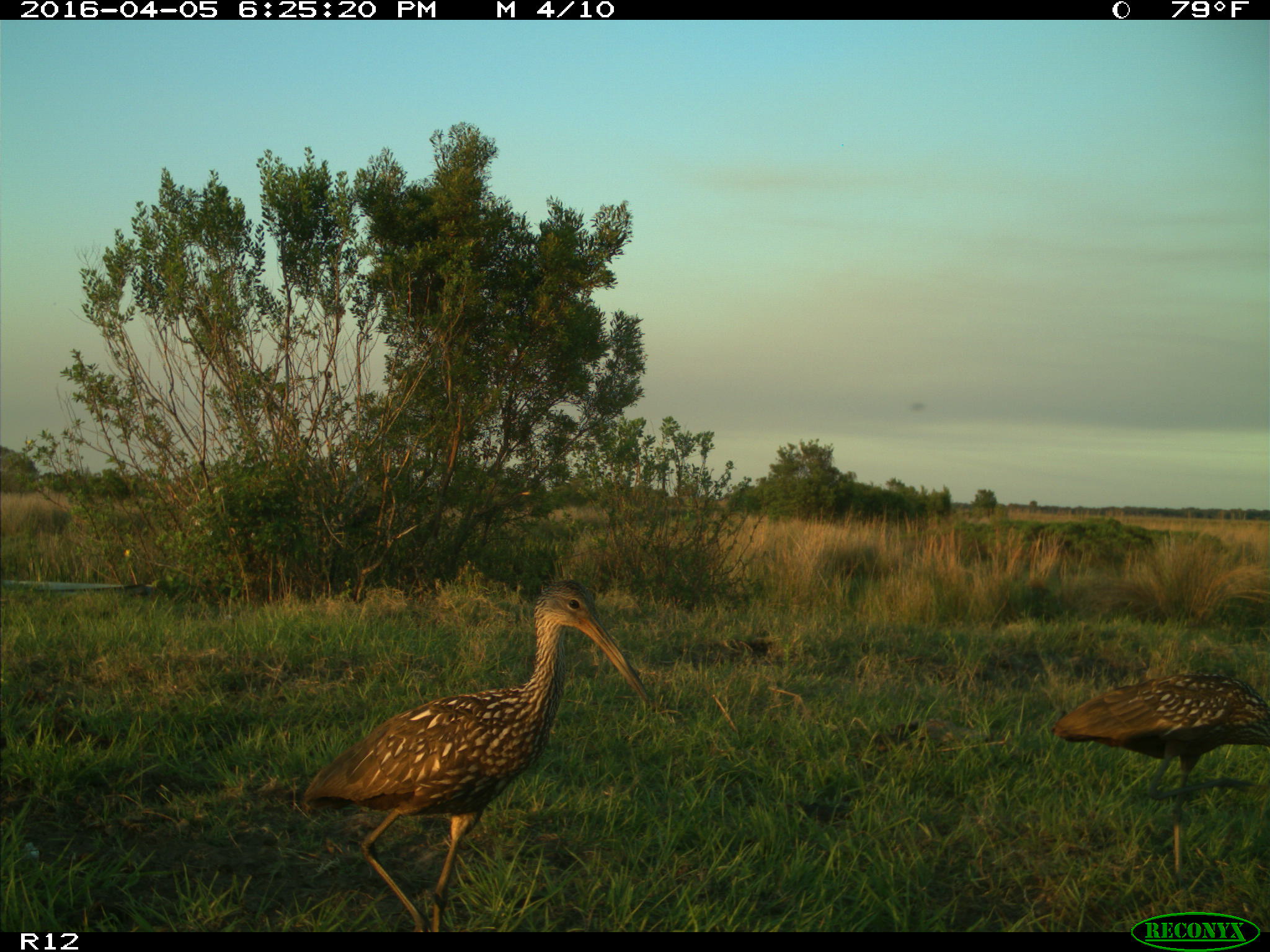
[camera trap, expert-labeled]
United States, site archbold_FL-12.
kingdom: Animalia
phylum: Chordata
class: Aves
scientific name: Aves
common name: birds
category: unidentified bird